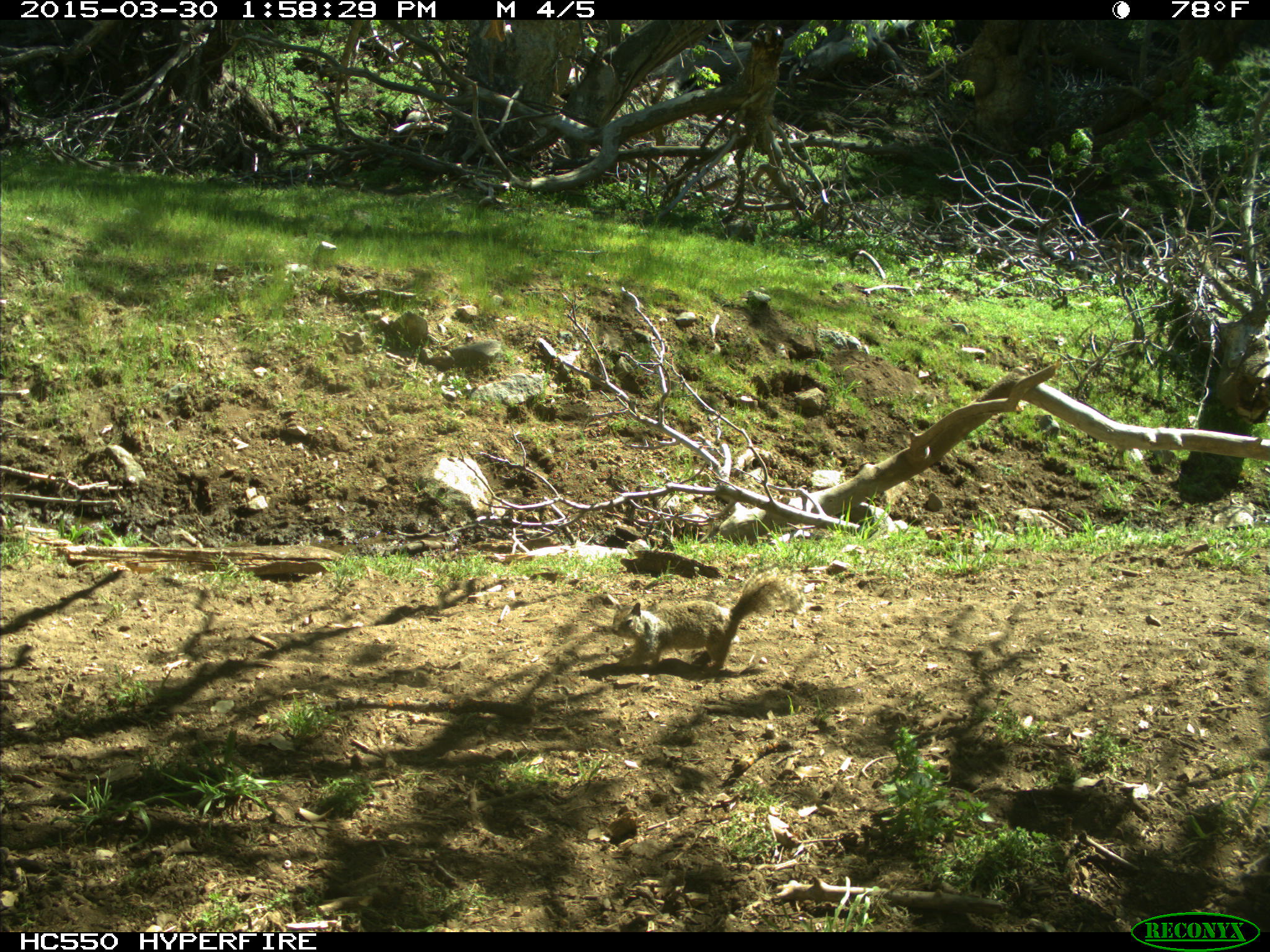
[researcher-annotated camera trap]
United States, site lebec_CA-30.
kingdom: Animalia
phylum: Chordata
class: Mammalia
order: Rodentia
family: Sciuridae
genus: Otospermophilus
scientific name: Otospermophilus beecheyi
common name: california ground squirrel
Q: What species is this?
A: Otospermophilus beecheyi (california ground squirrel).